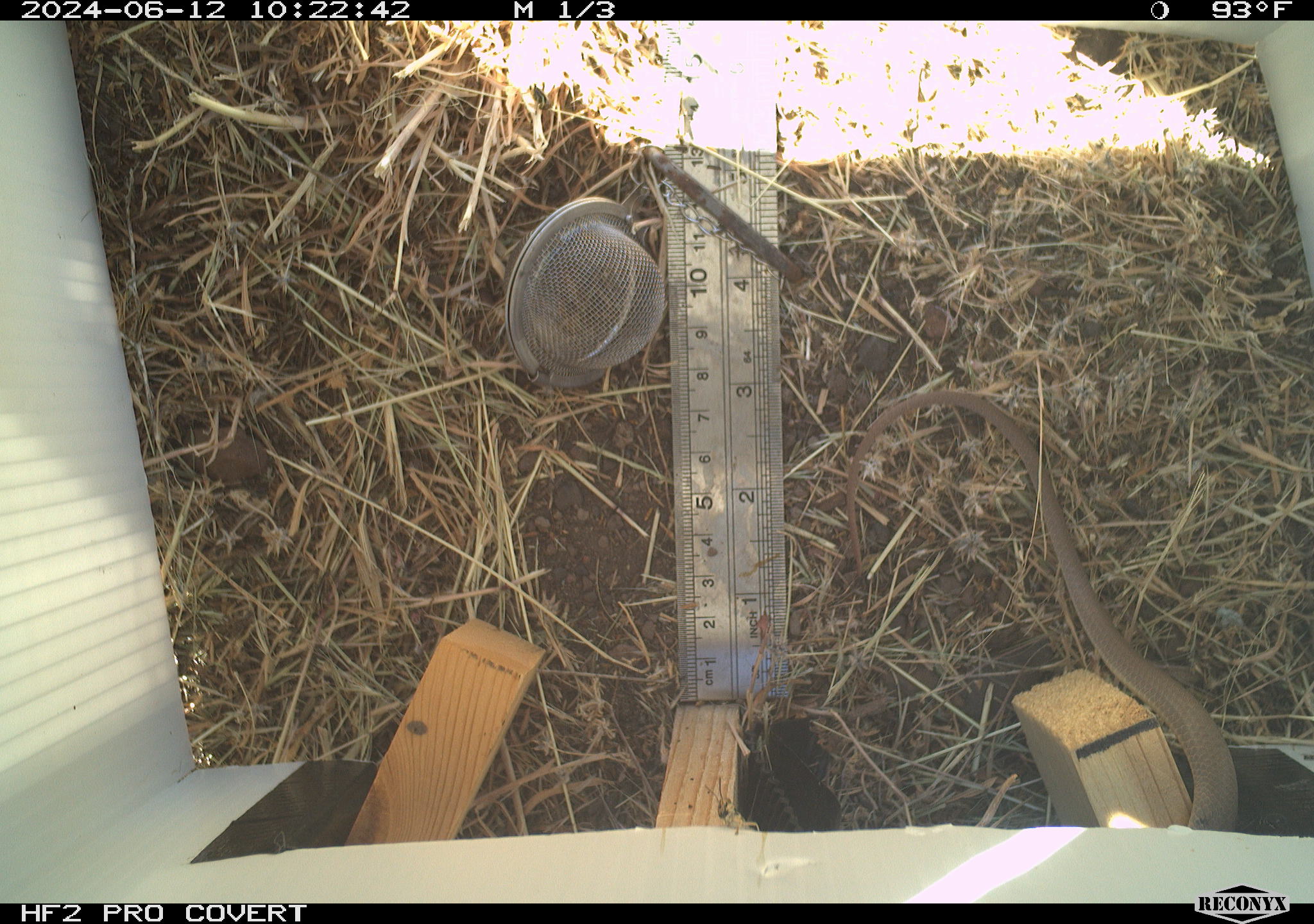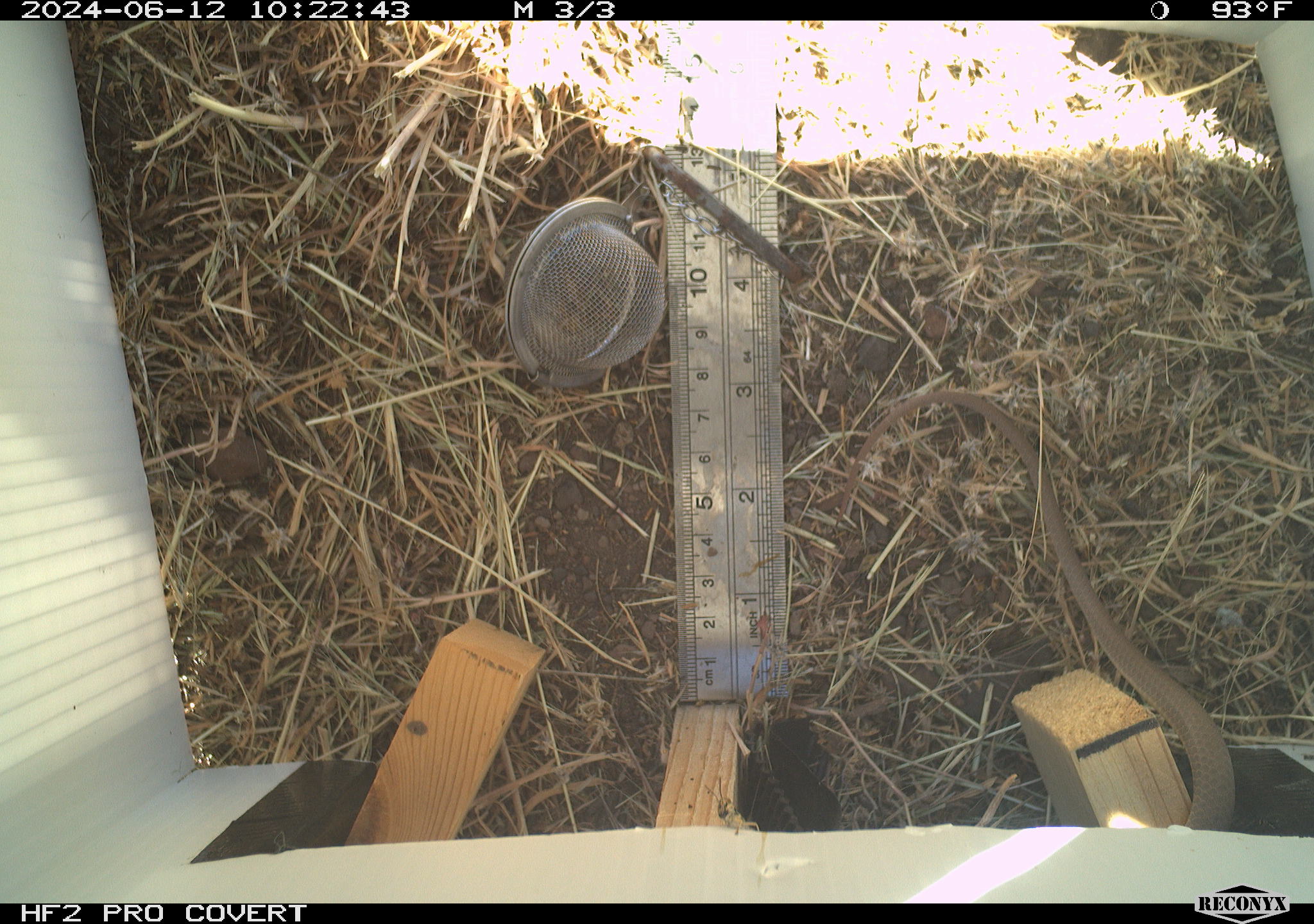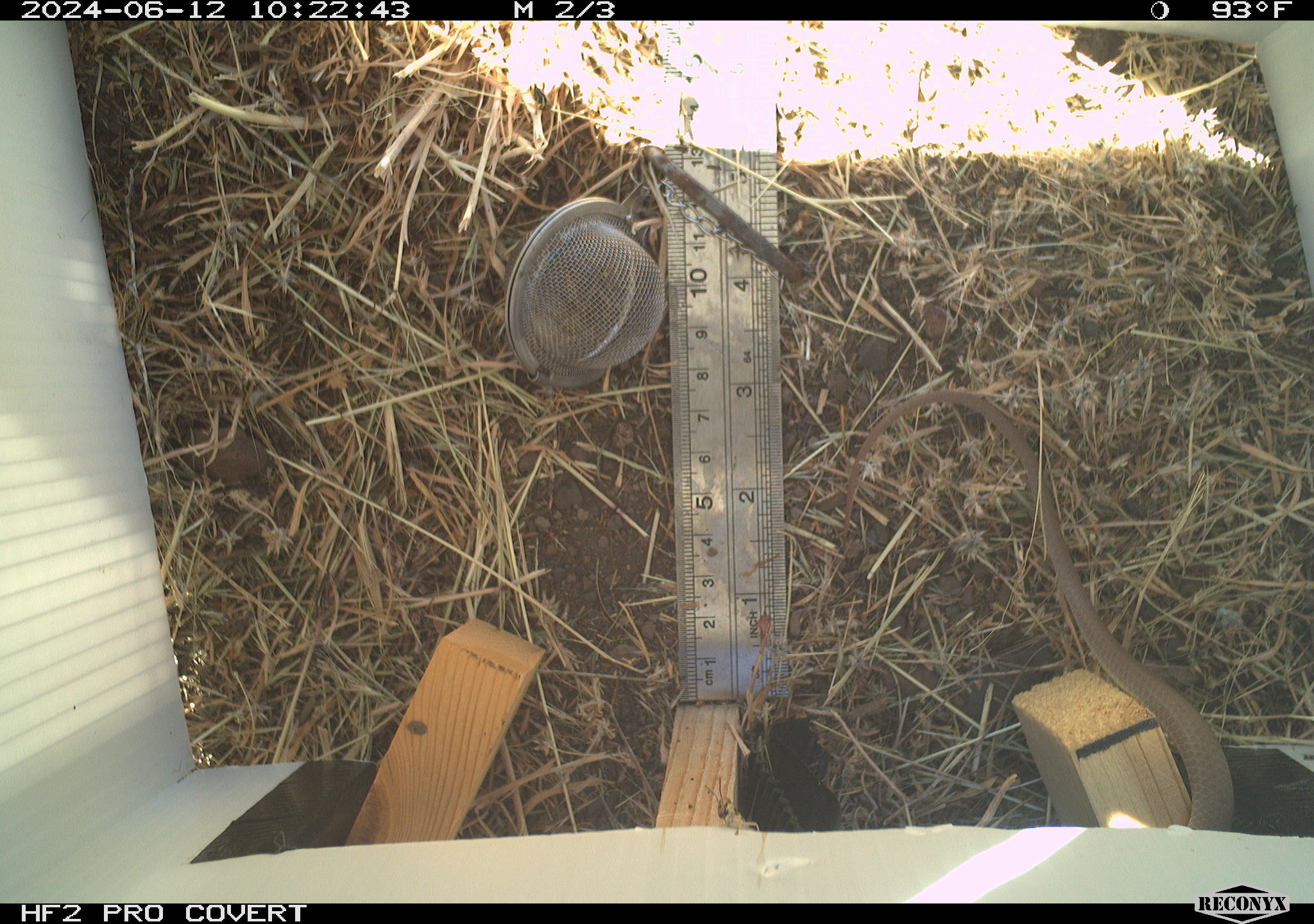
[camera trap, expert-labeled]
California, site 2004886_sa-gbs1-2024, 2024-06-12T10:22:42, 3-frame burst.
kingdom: Animalia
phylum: Chordata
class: Reptilia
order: Squamata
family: Colubridae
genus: Coluber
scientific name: Coluber constrictor mormon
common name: western yellow-bellied racer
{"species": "western yellow-bellied racer (Coluber constrictor mormon)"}